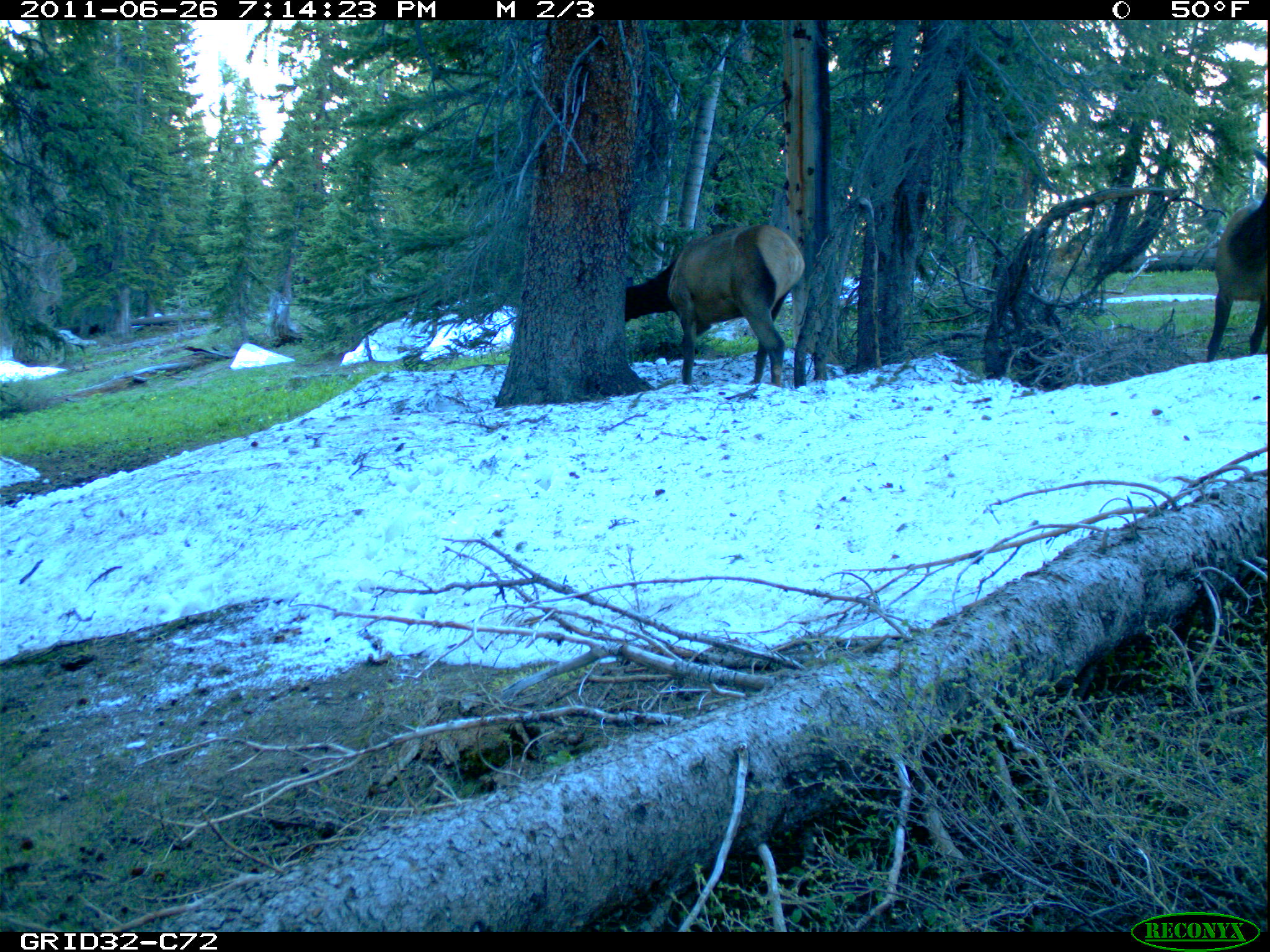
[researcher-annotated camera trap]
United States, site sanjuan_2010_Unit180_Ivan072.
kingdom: Animalia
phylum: Chordata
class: Mammalia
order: Artiodactyla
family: Cervidae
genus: Cervus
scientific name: Cervus elaphus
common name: red deer